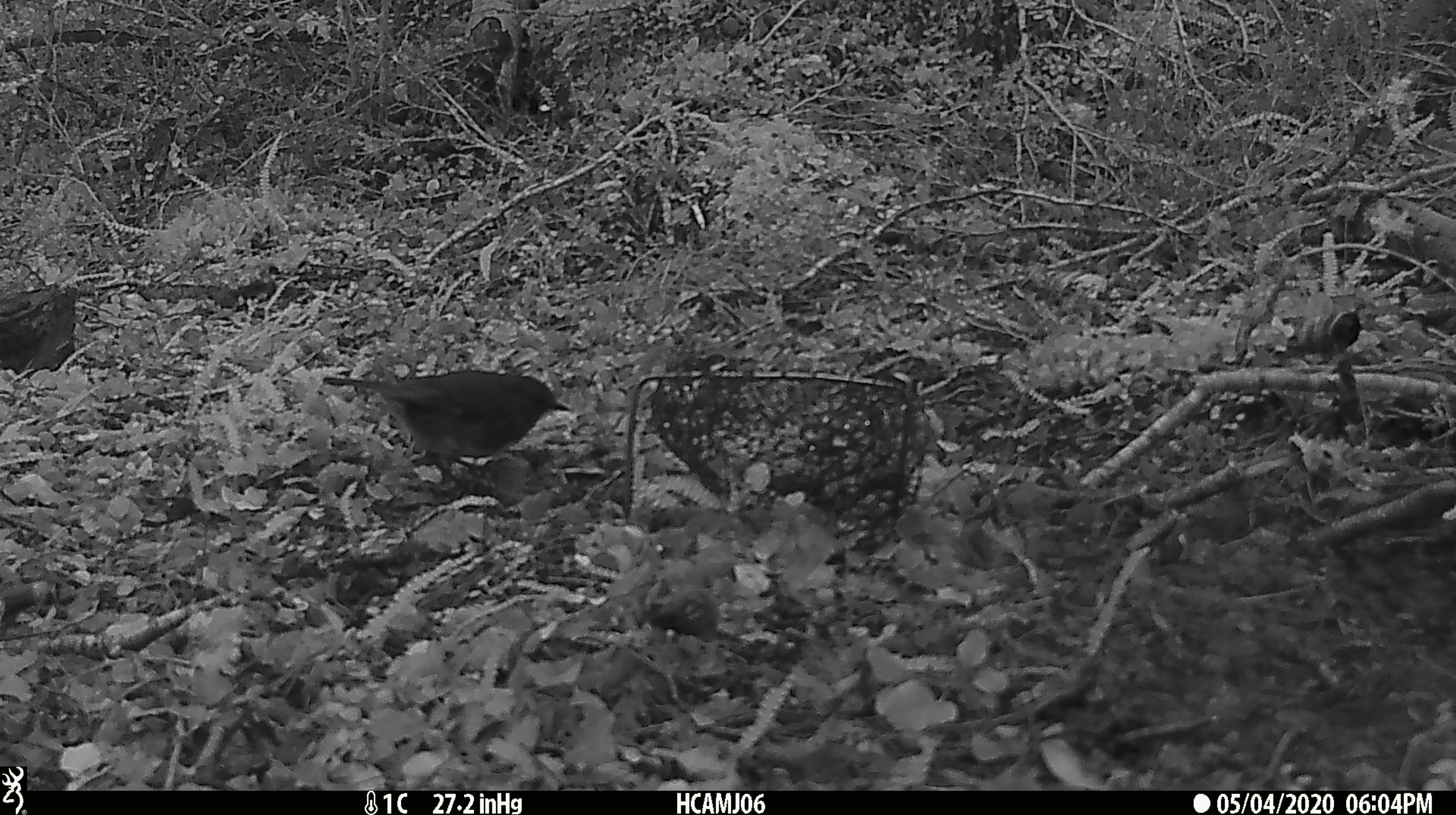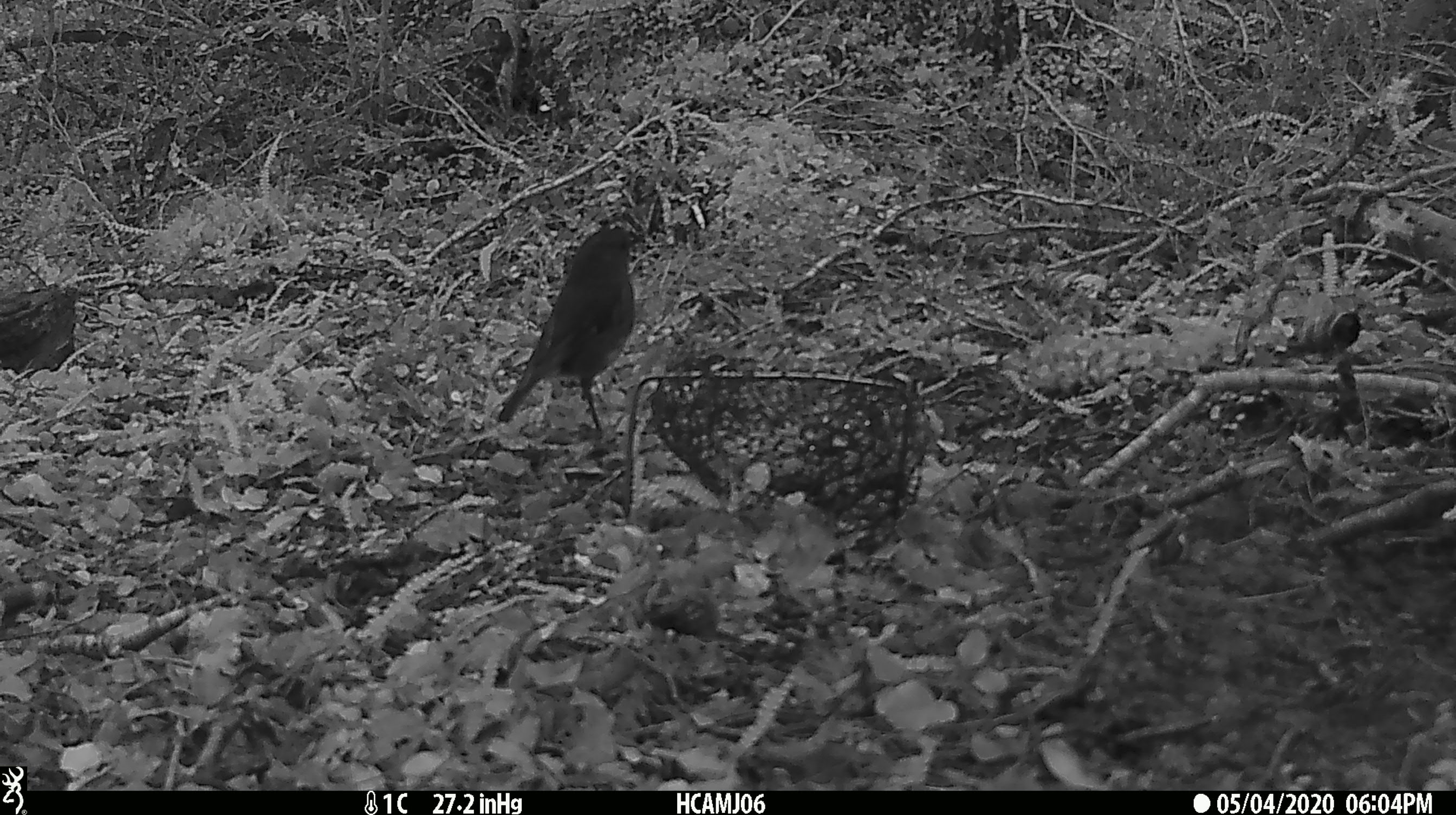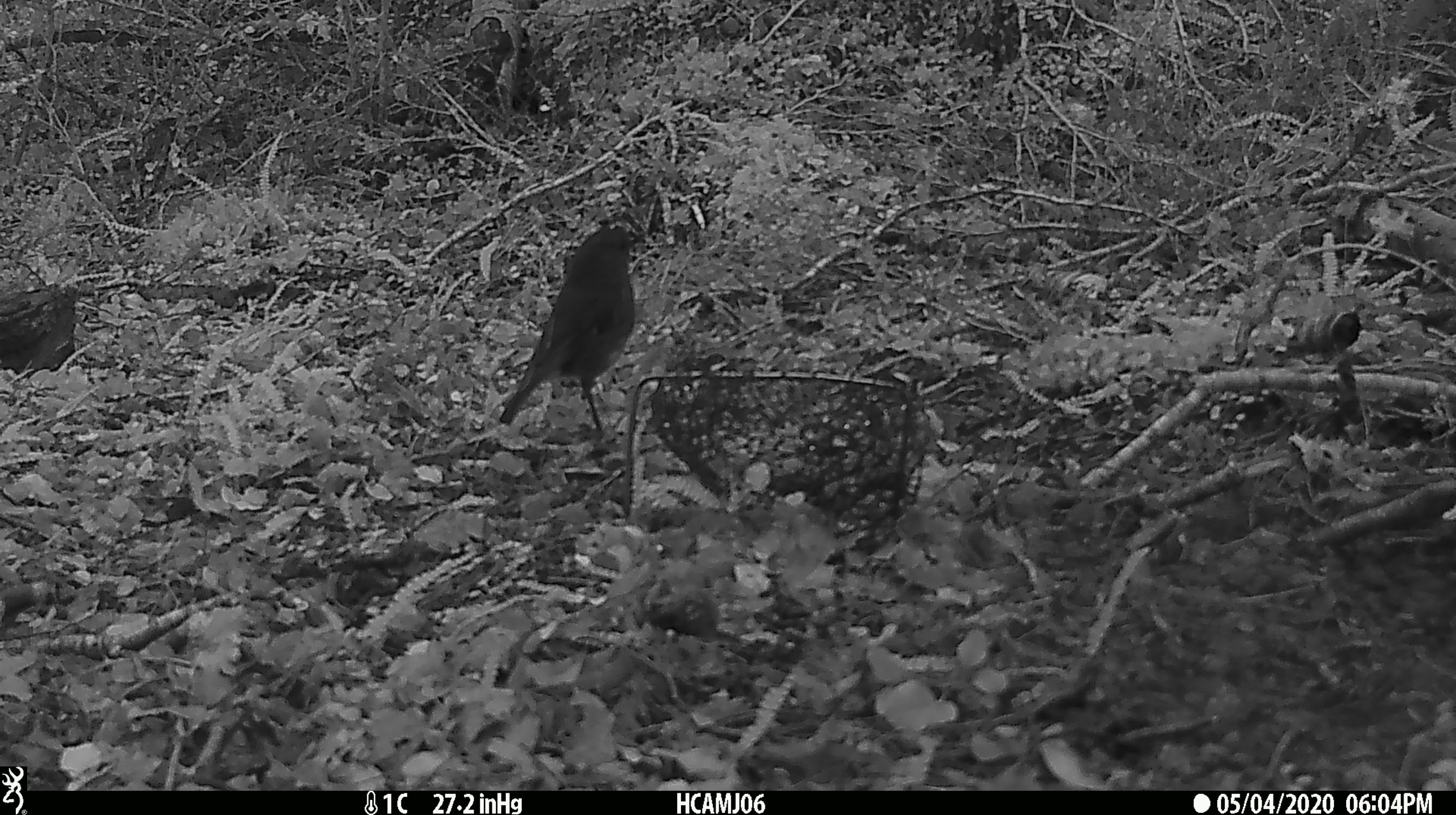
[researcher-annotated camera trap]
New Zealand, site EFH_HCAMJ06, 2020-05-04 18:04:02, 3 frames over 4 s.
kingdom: Animalia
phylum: Chordata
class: Aves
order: Passeriformes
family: Petroicidae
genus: Petroica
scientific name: Petroica australis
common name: new zealand robin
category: robin